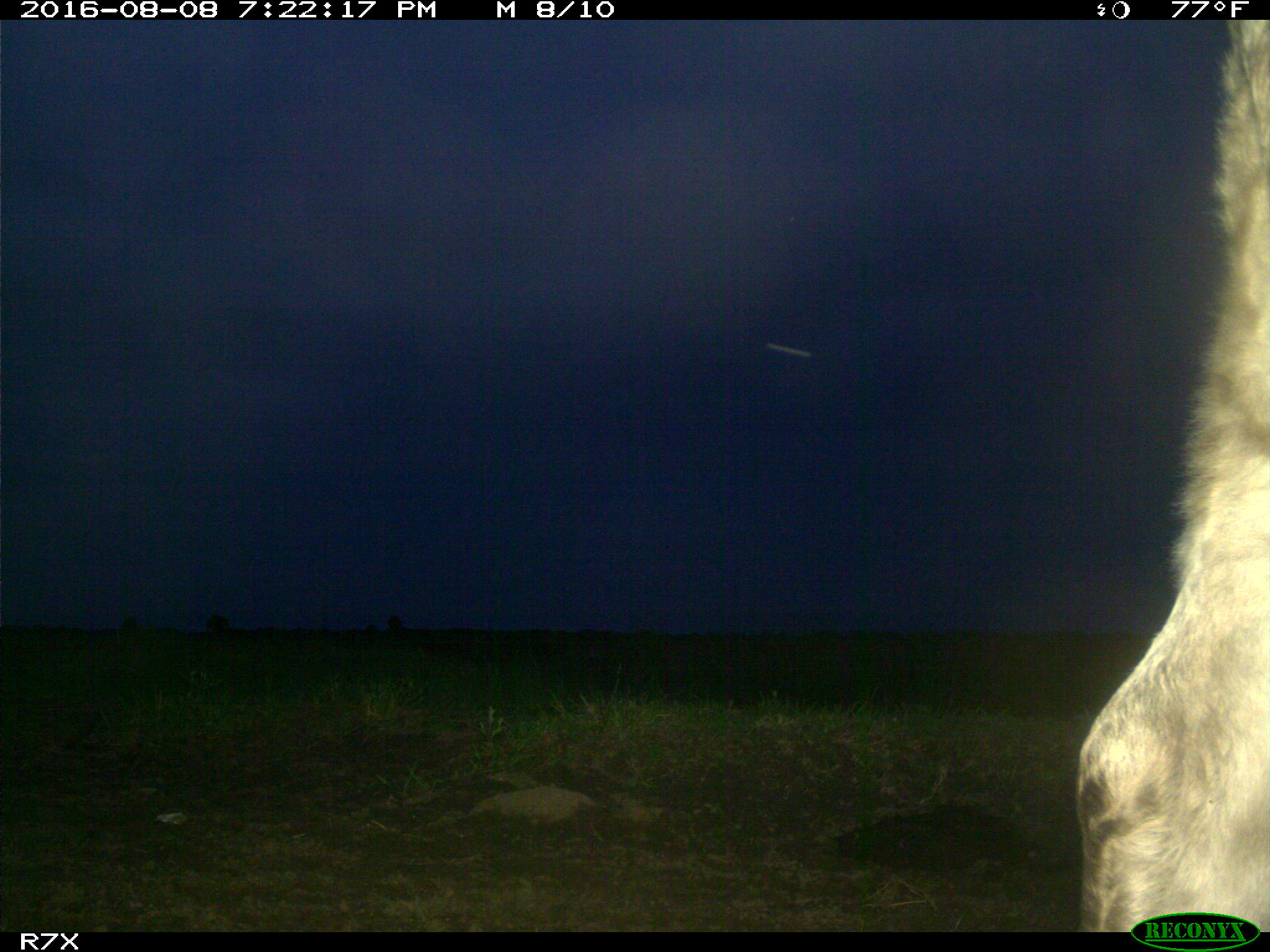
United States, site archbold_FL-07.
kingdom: Animalia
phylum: Chordata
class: Mammalia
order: Artiodactyla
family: Bovidae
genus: Bos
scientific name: Bos taurus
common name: domestic cow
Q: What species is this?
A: Bos taurus (domestic cow).